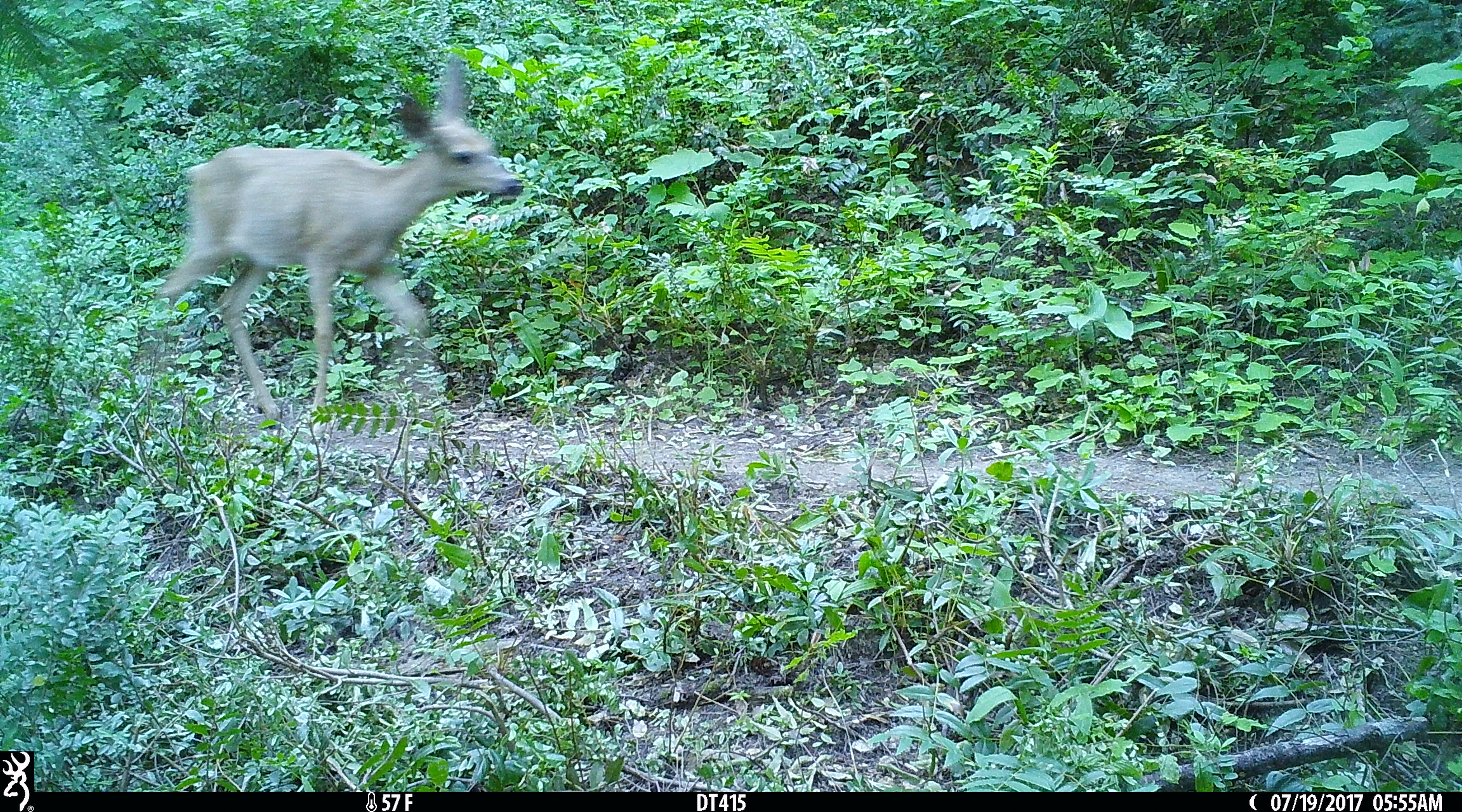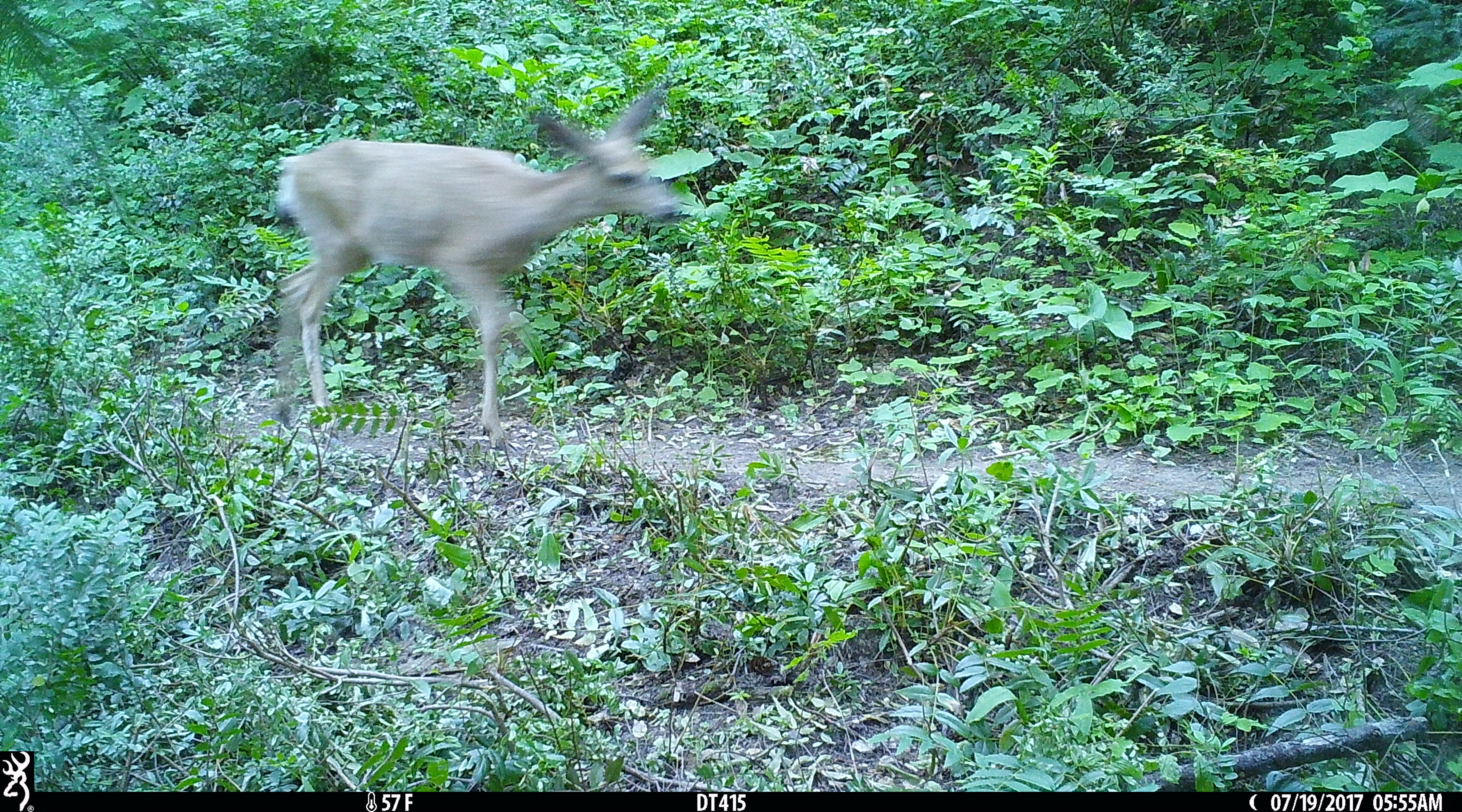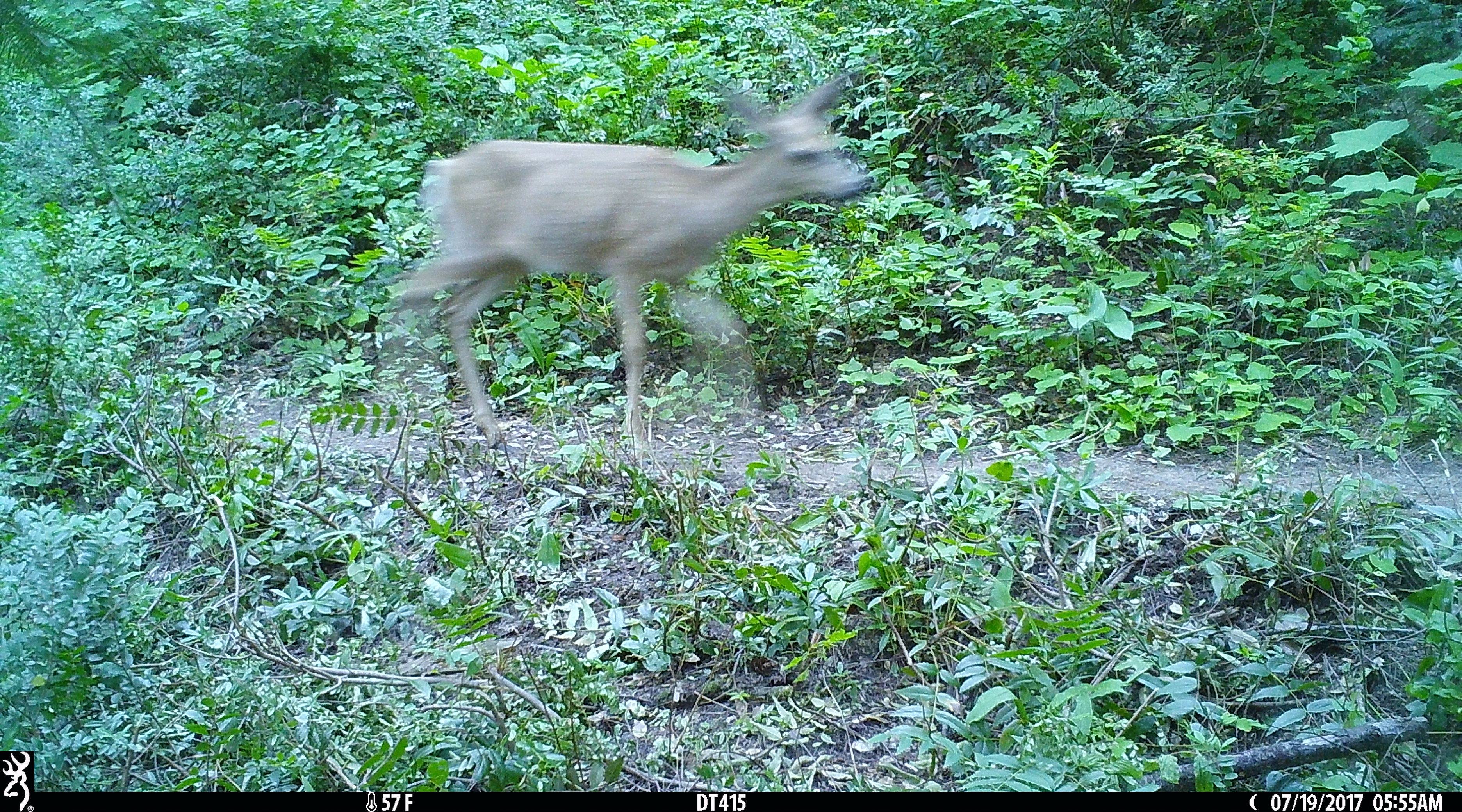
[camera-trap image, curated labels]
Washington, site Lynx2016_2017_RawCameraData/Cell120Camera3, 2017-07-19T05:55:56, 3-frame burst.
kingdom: Animalia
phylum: Chordata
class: Mammalia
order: Artiodactyla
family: Cervidae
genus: Odocoileus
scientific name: Odocoileus hemionus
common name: mule deer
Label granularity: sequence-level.